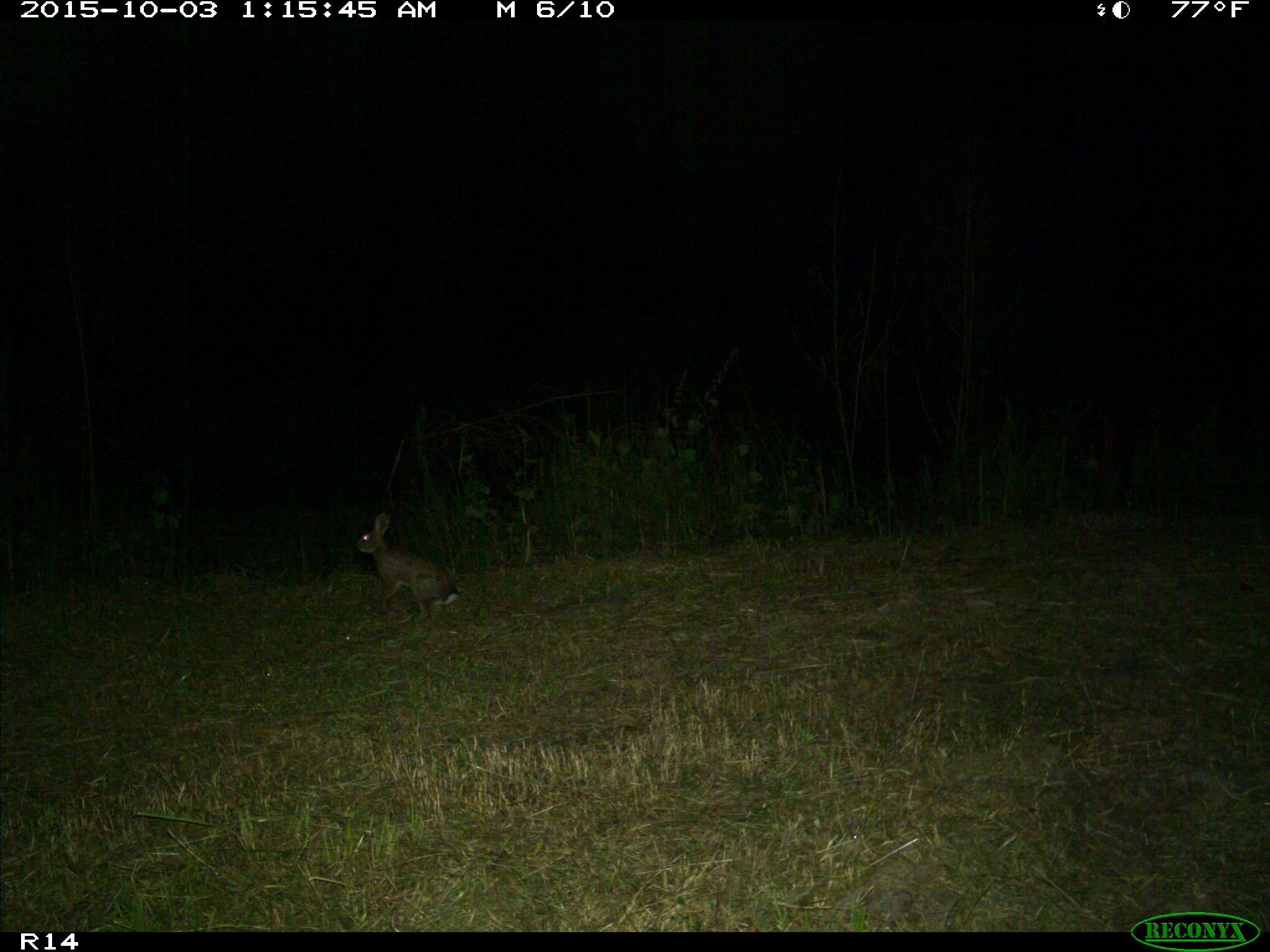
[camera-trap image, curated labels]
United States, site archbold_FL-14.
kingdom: Animalia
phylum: Chordata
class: Mammalia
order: Lagomorpha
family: Leporidae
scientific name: Leporidae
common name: rabbits and hares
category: unidentified rabbit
Unidentified rabbit (rabbits and hares) (Leporidae).